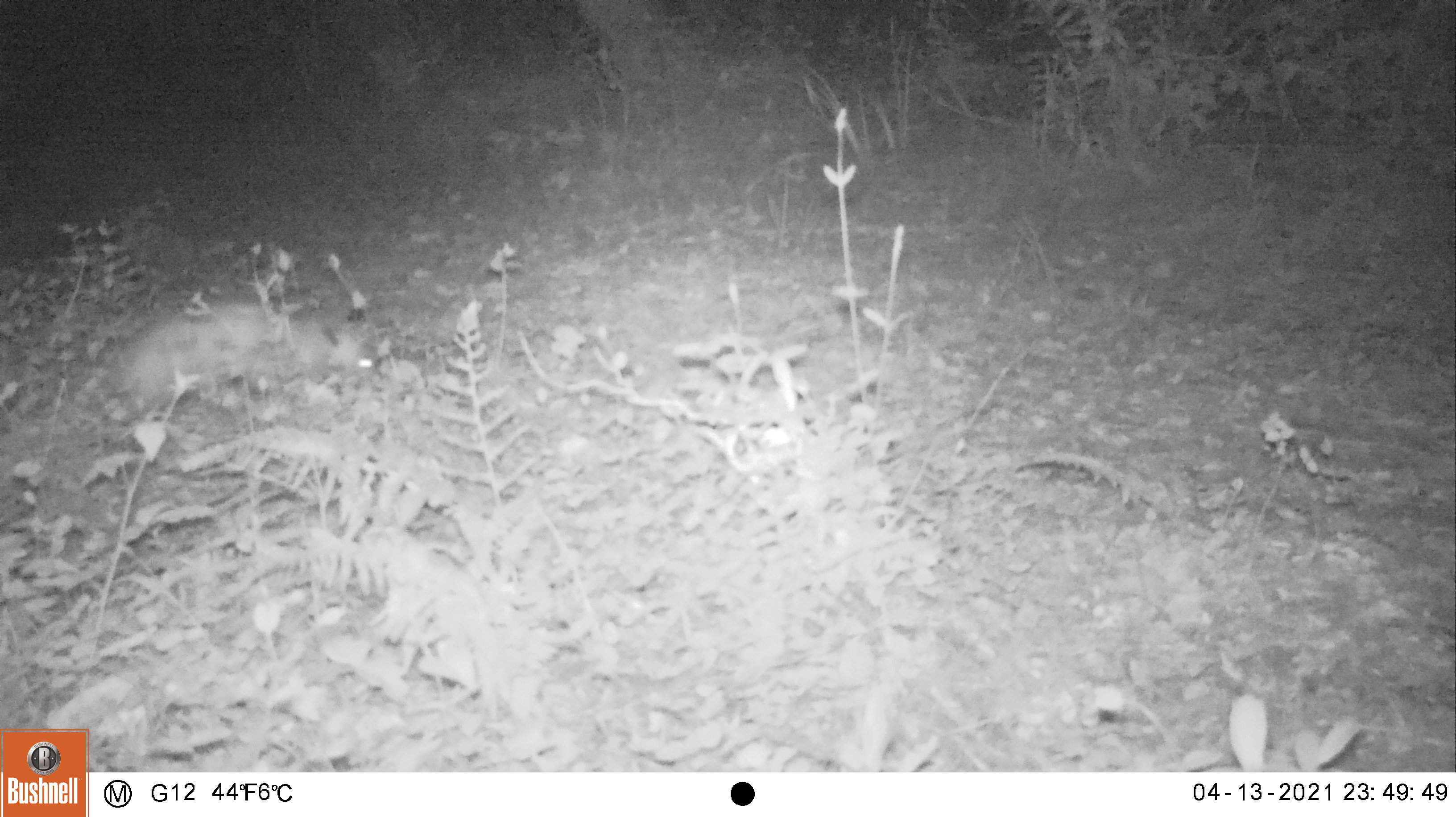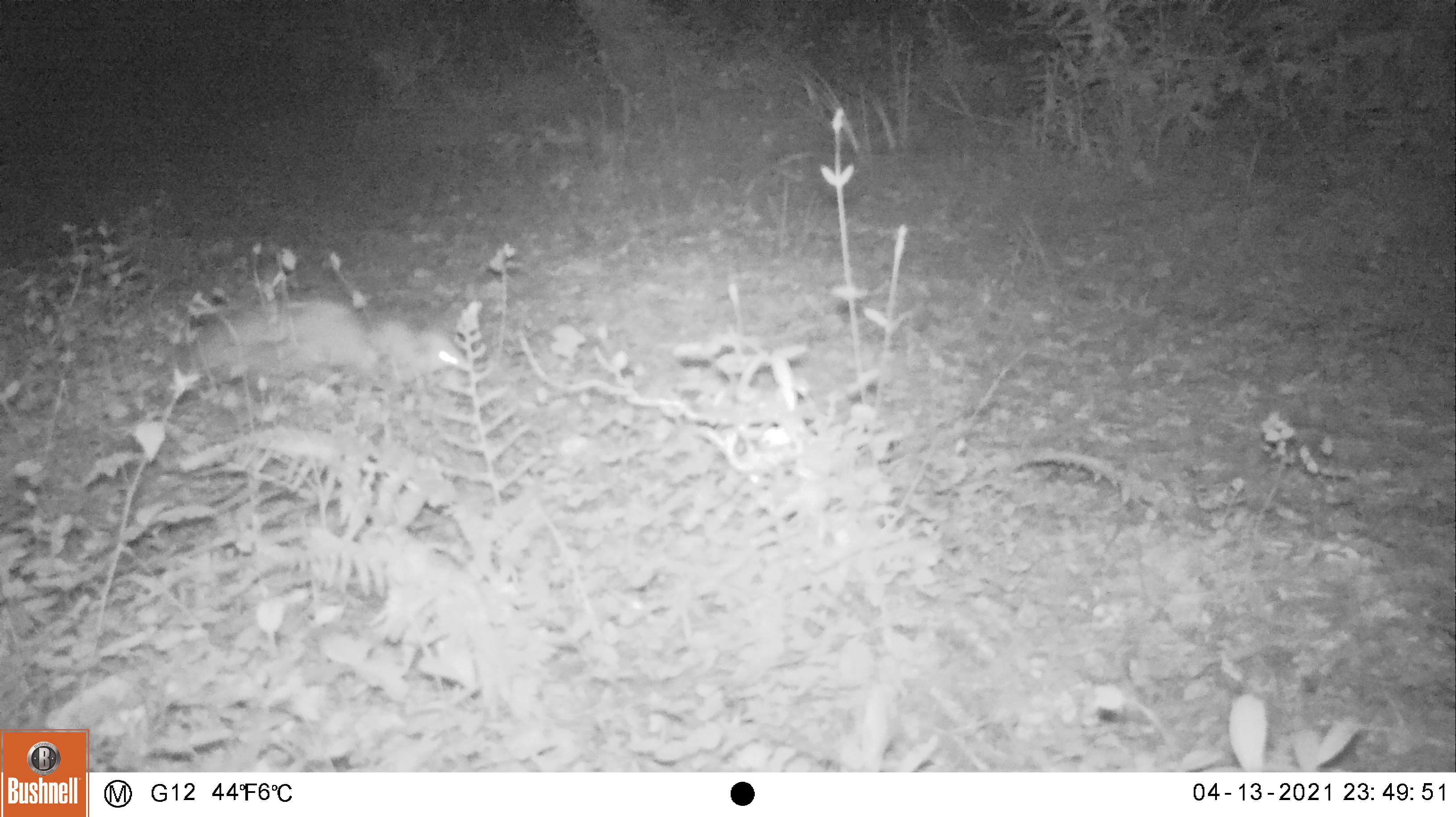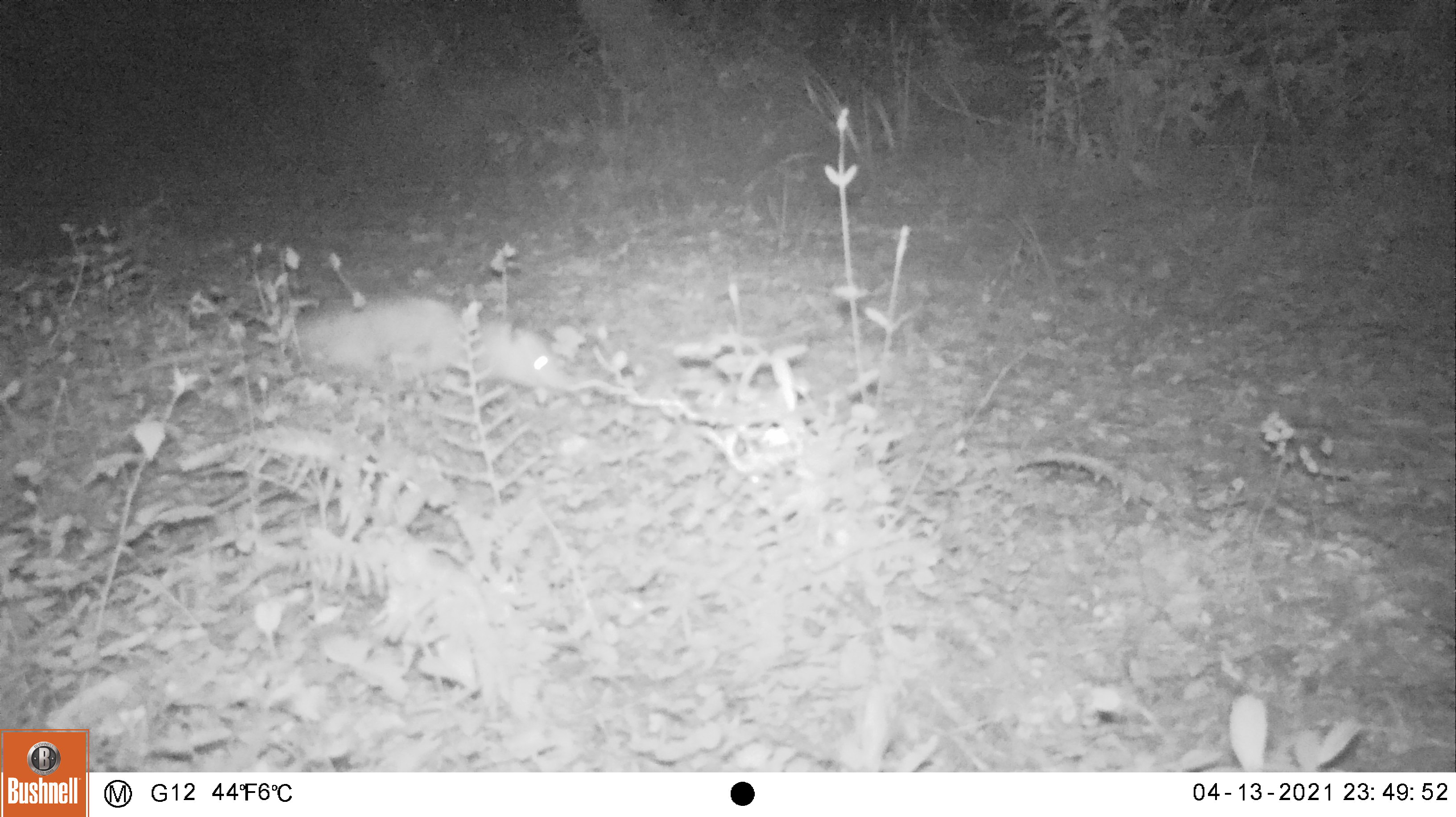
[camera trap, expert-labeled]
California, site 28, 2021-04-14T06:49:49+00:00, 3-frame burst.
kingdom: Animalia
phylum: Chordata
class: Mammalia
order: Didelphimorphia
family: Didelphidae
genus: Didelphis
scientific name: Didelphis virginiana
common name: virginia opossum